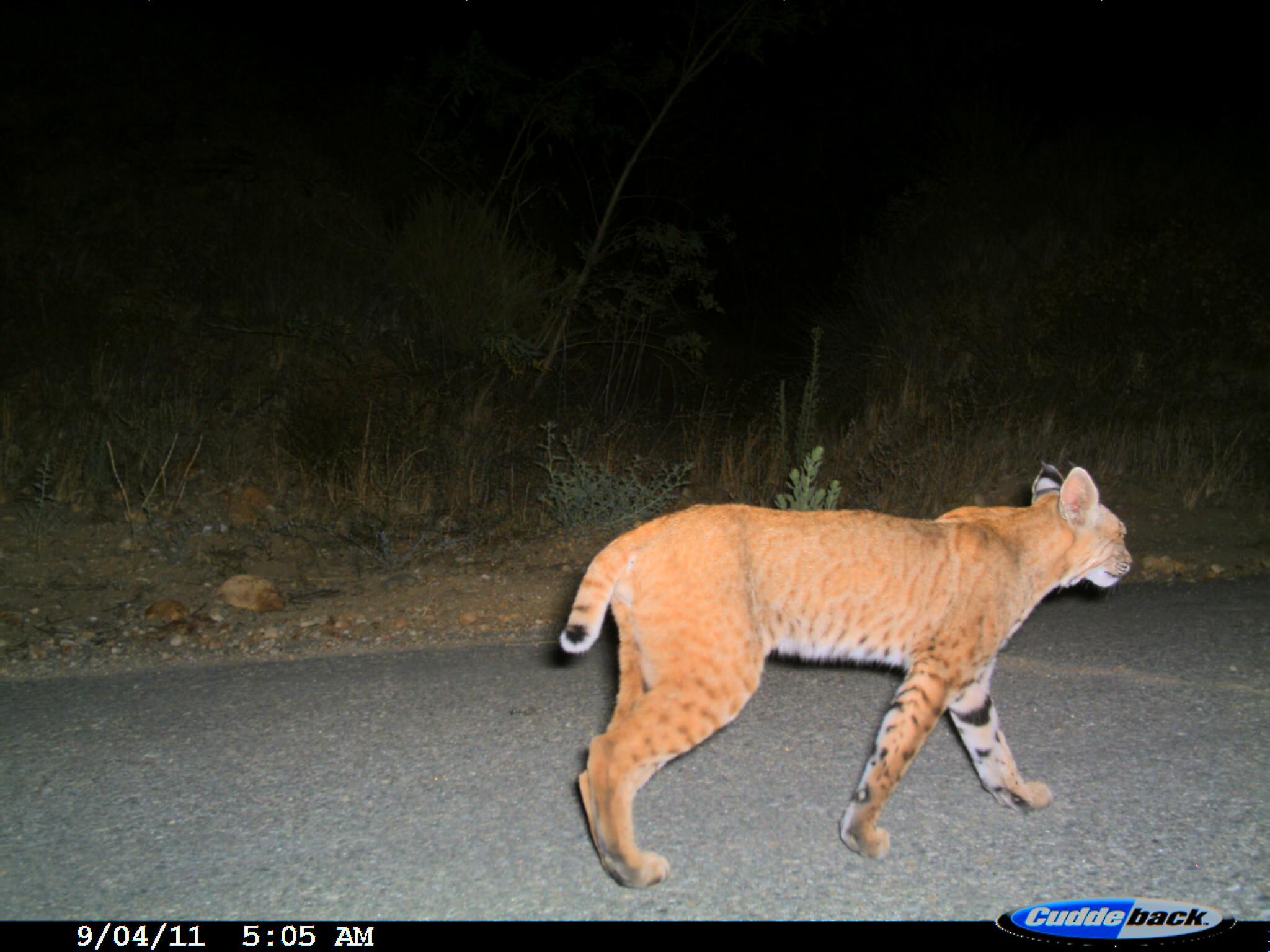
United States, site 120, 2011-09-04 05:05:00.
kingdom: Animalia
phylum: Chordata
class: Mammalia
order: Carnivora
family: Felidae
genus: Lynx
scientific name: Lynx rufus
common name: bobcat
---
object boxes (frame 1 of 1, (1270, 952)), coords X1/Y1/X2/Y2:
bobcat: 535/449/1146/895